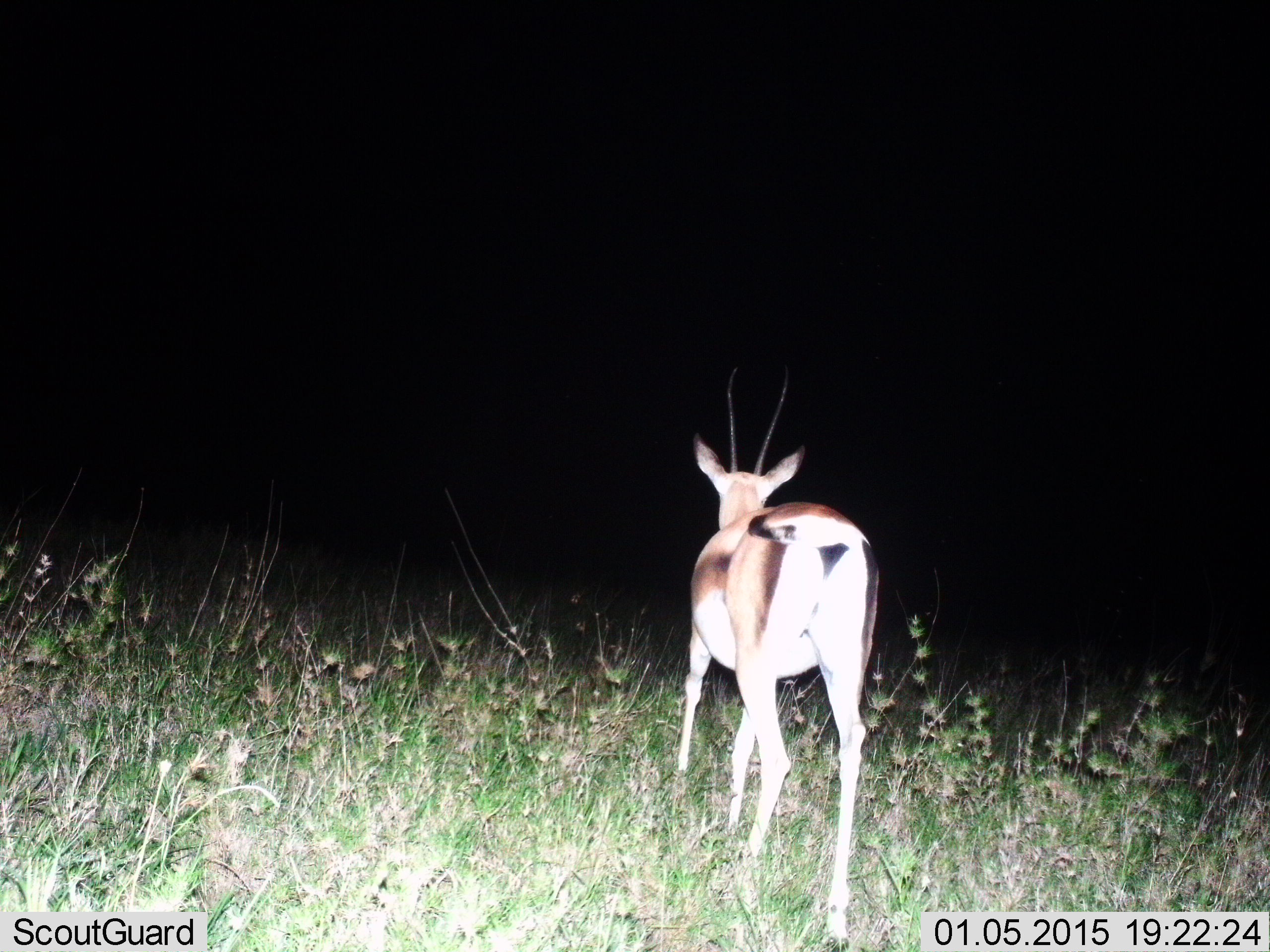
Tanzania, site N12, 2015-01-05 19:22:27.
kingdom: Animalia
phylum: Chordata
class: Mammalia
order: Artiodactyla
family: Bovidae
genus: Eudorcas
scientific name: Eudorcas thomsonii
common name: thomson's gazelle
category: gazellethomsons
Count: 1.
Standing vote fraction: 80%.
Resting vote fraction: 0%.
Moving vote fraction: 20%.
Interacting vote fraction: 0%.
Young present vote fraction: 10%.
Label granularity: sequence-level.